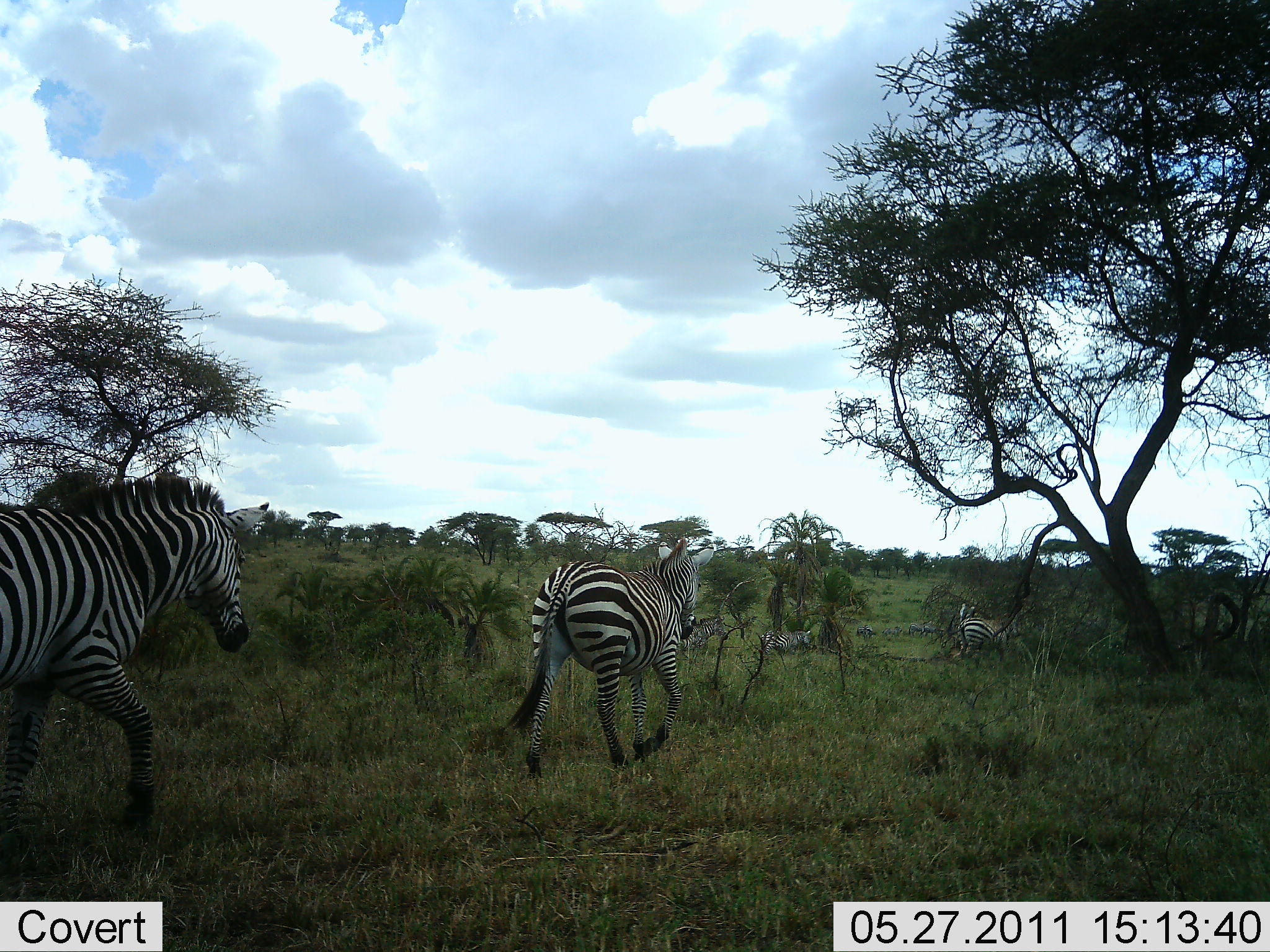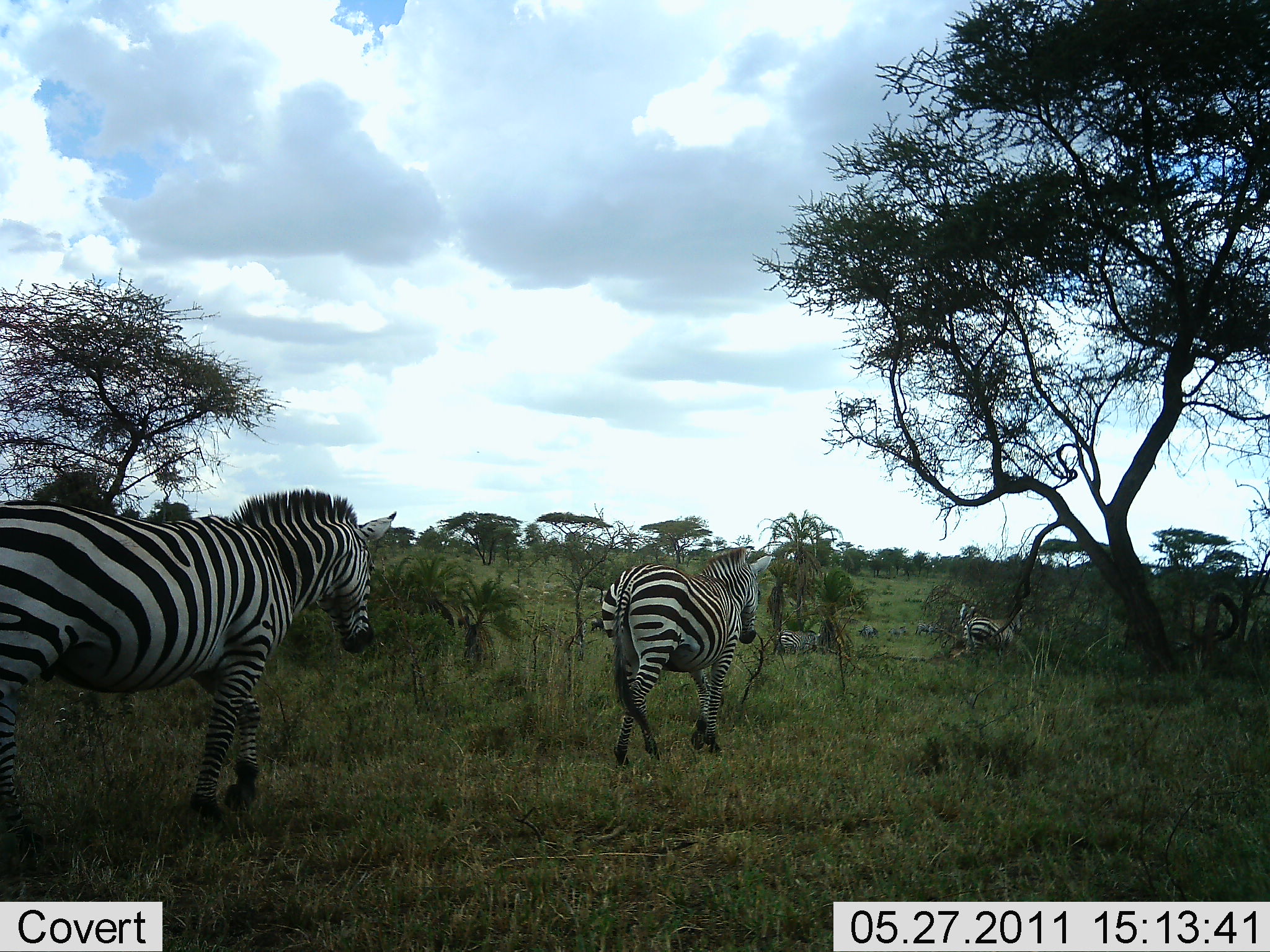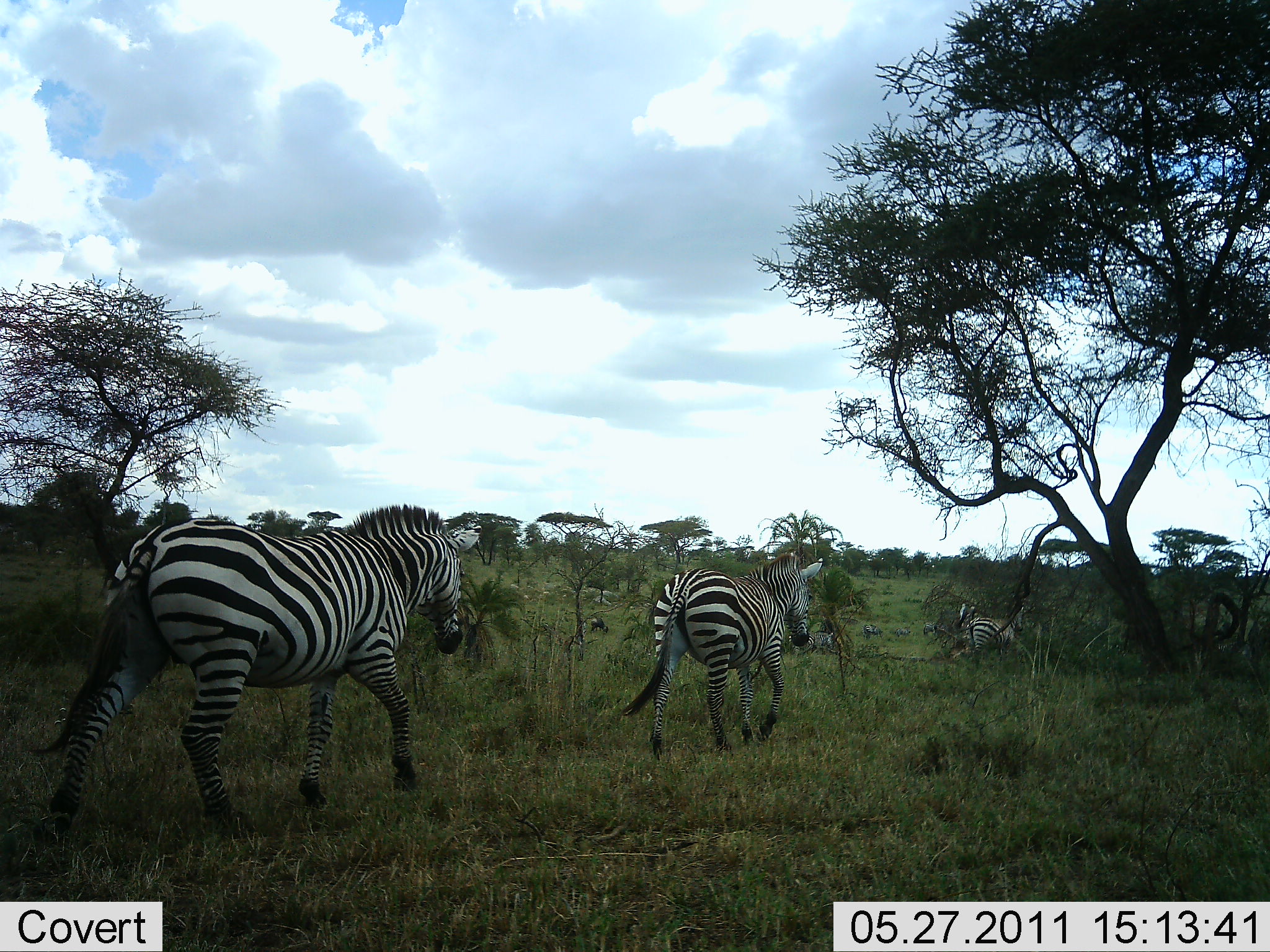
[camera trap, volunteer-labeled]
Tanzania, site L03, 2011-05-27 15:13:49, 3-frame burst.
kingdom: Animalia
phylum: Chordata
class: Mammalia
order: Perissodactyla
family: Equidae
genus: Equus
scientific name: Equus quagga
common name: plains zebra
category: zebra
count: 5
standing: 8%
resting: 8%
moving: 100%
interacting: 0%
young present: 0%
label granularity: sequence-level